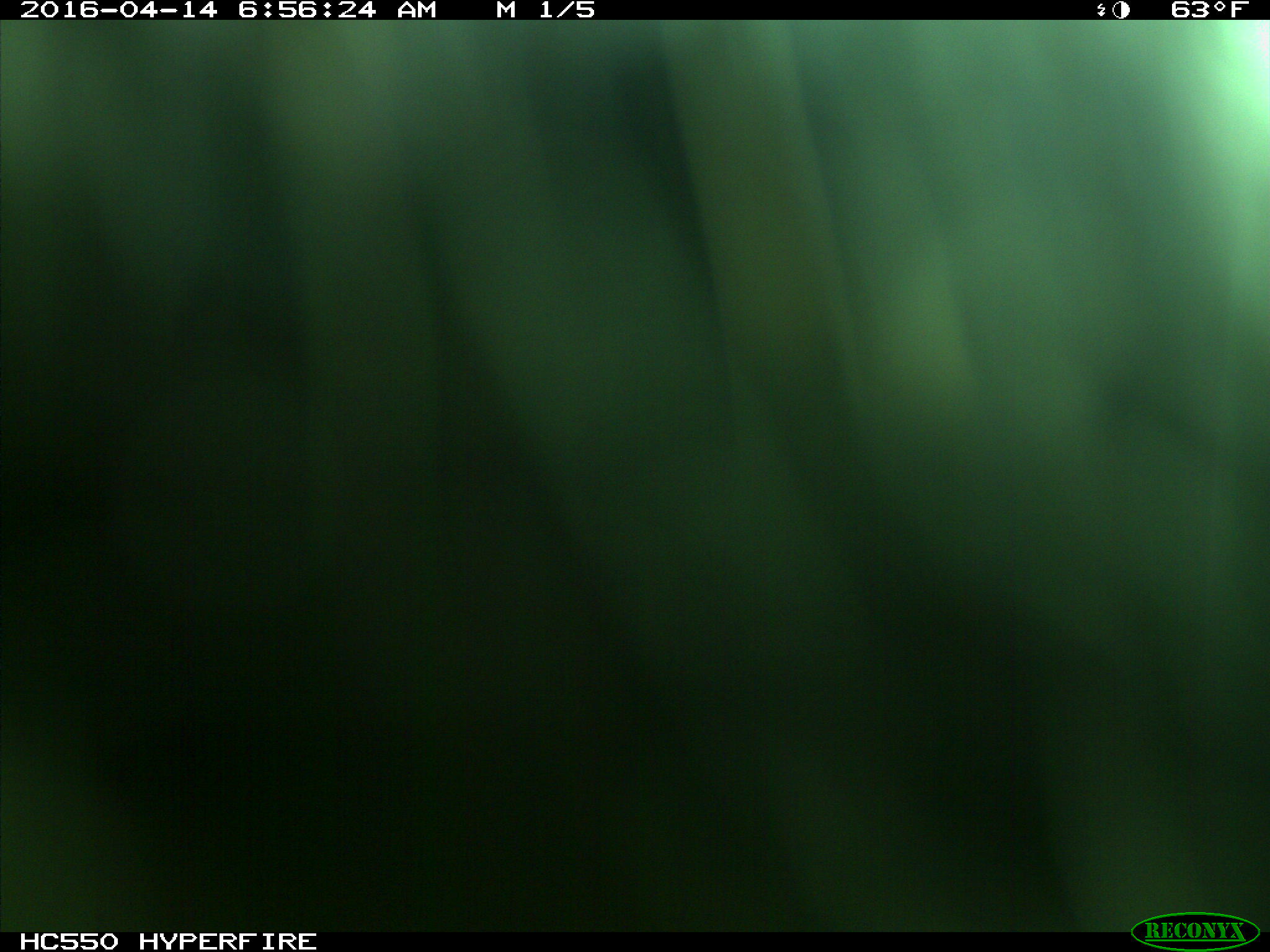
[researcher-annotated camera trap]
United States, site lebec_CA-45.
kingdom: Animalia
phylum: Chordata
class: Mammalia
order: Artiodactyla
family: Bovidae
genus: Bos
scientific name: Bos taurus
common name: domestic cow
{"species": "Bos taurus (domestic cow)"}